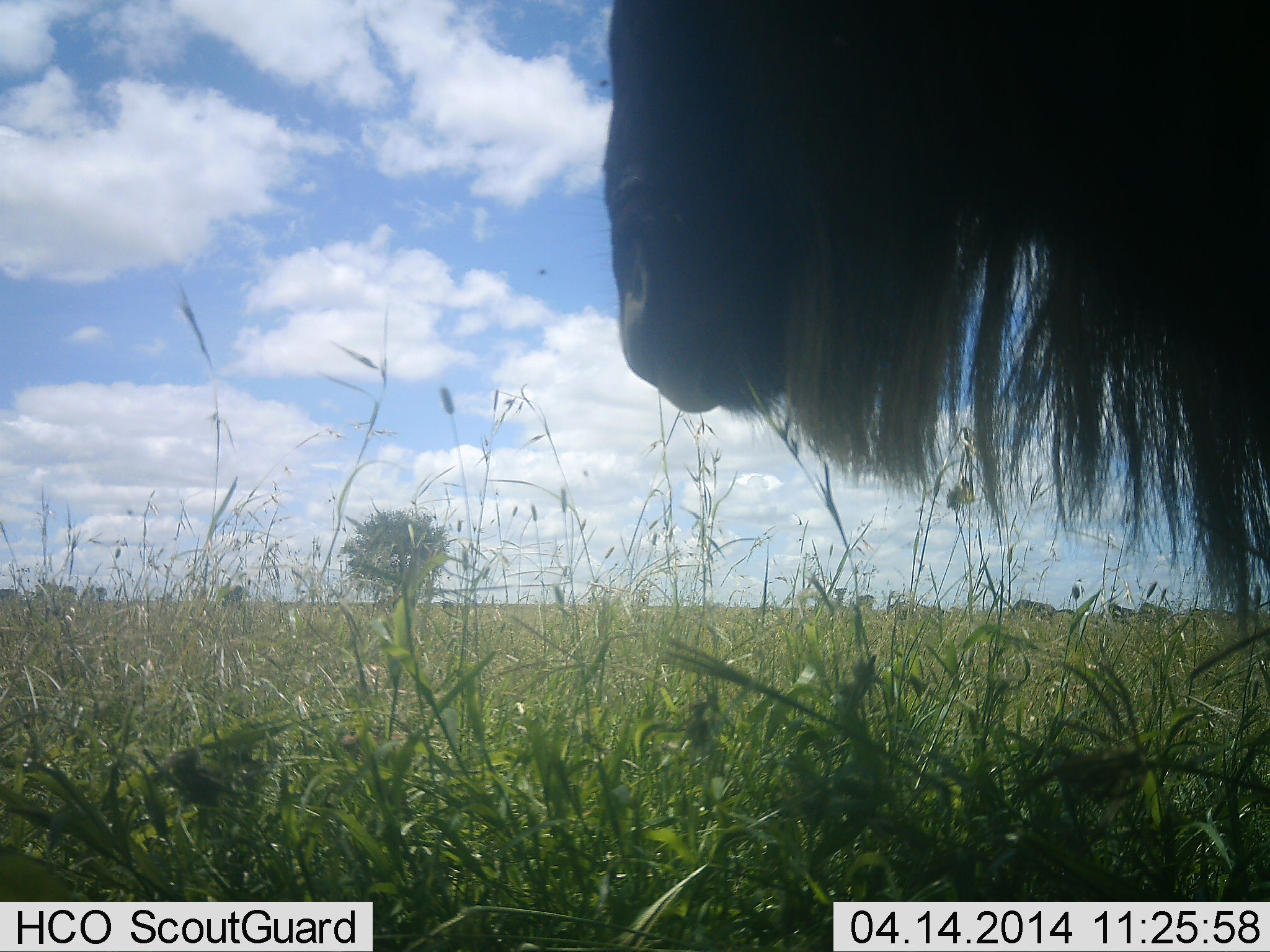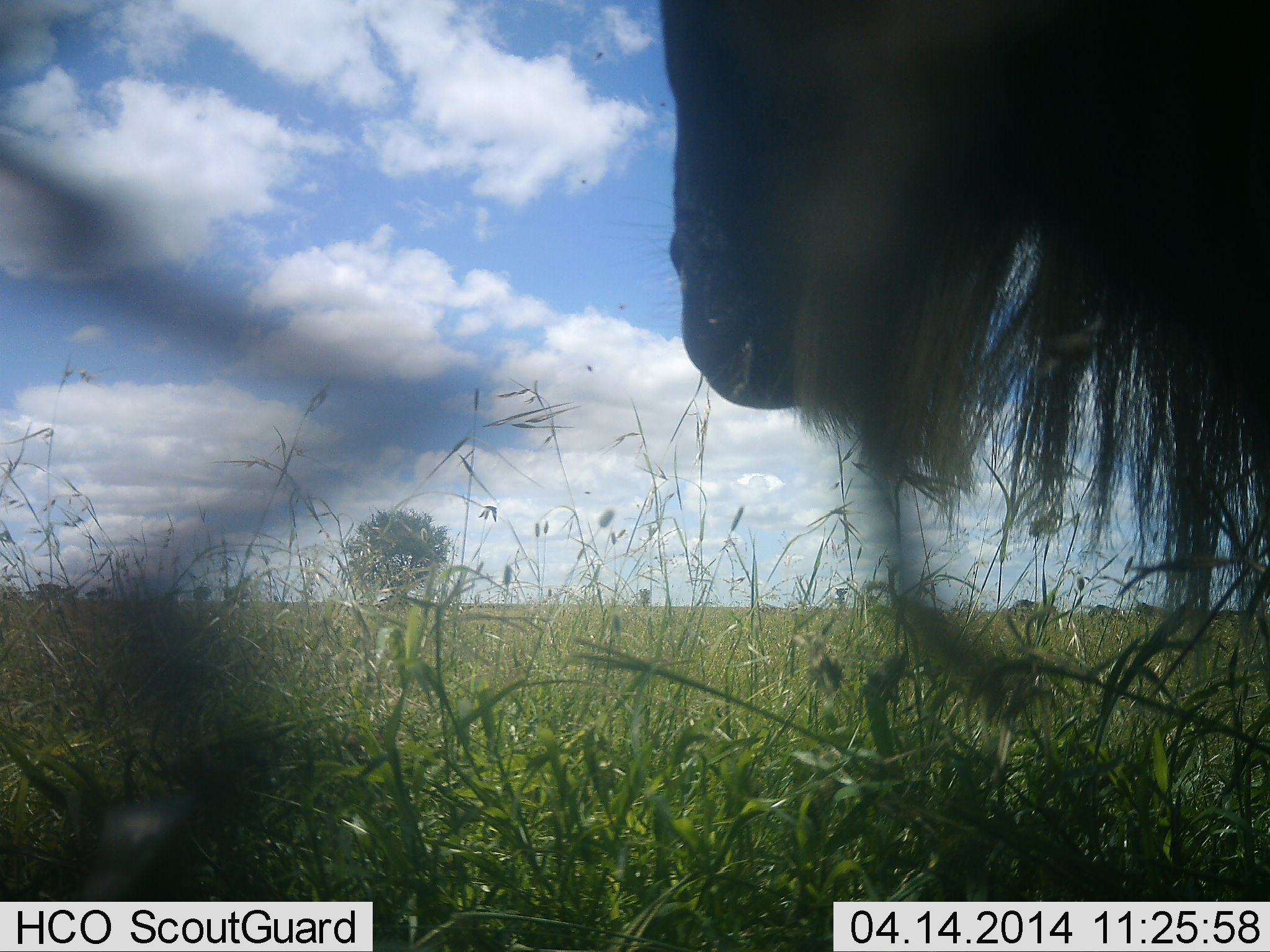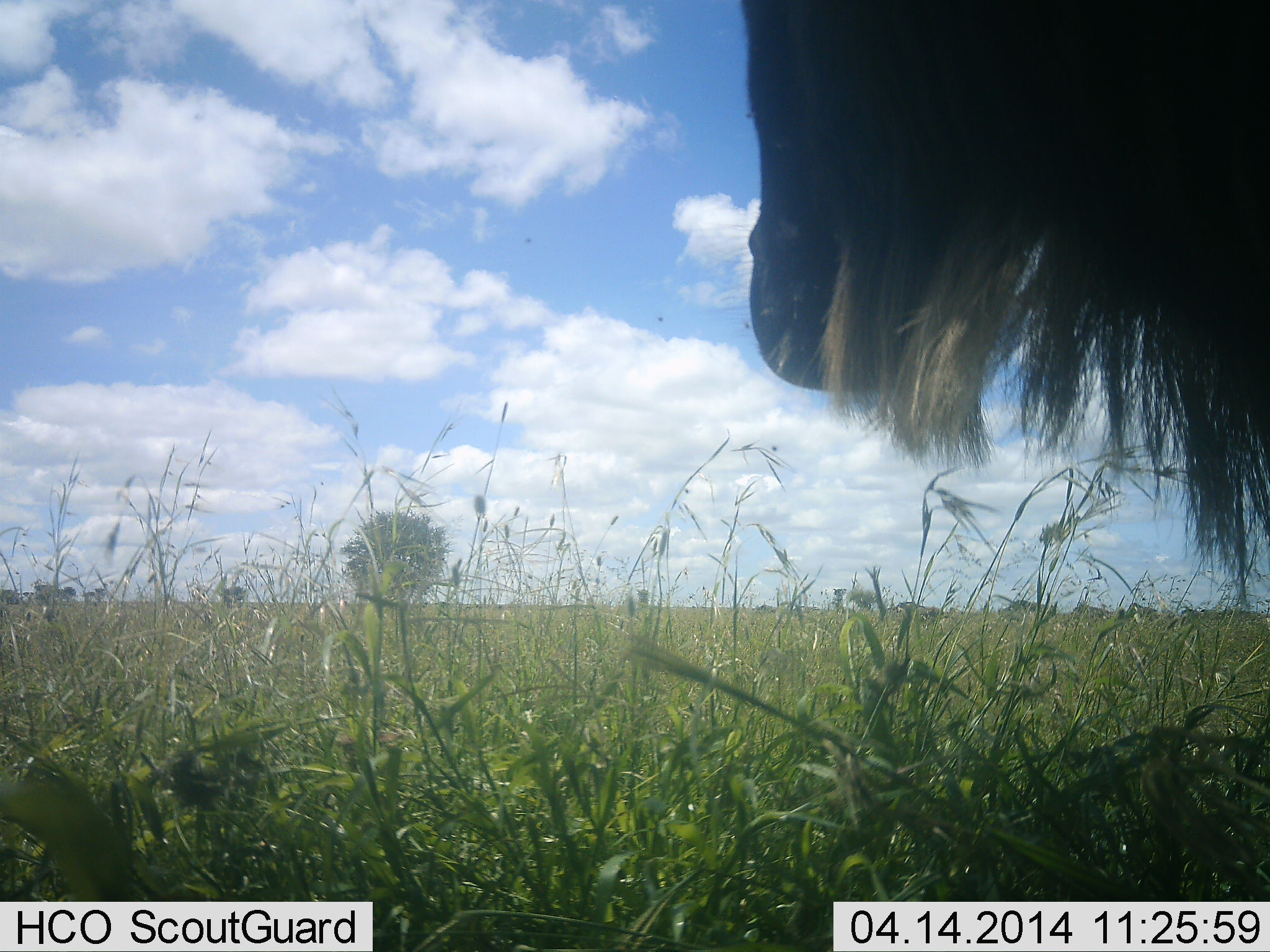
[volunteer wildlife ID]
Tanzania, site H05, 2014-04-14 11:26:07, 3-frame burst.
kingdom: Animalia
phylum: Chordata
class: Mammalia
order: Artiodactyla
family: Bovidae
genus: Connochaetes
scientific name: Connochaetes taurinus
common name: blue wildebeest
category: wildebeest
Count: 1.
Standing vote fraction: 90%.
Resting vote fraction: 10%.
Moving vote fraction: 10%.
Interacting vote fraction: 0%.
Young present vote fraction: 0%.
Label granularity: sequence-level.